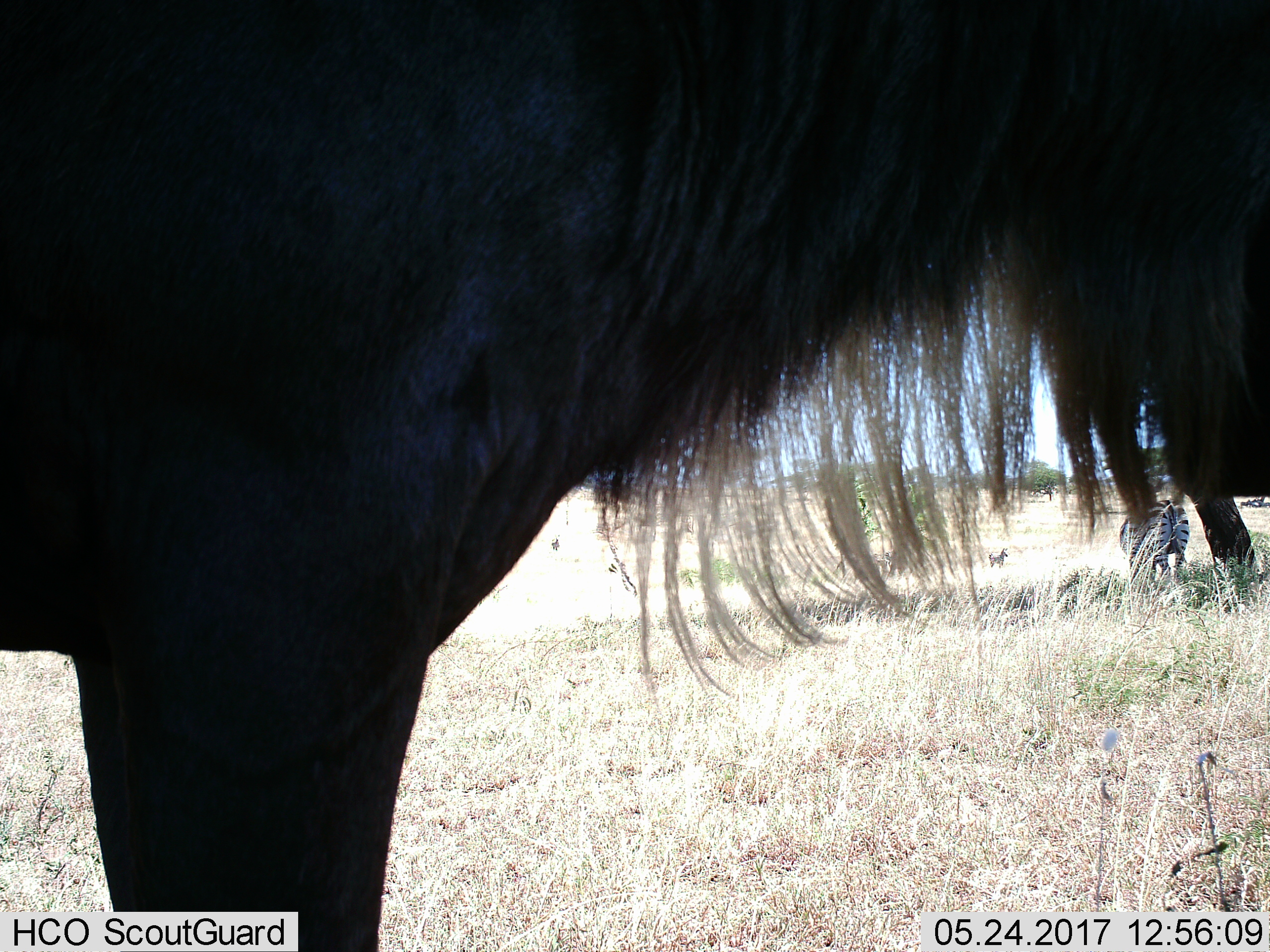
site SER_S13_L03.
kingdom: Animalia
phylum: Chordata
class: Mammalia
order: Artiodactyla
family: Bovidae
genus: Connochaetes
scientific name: Connochaetes taurinus taurinus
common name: blue wildebeest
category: wildebeestblue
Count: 1.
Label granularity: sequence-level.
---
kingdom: Animalia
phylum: Chordata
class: Mammalia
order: Perissodactyla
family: Equidae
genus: Equus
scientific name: Equus quagga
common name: plains zebra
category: zebraplains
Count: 3.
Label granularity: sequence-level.